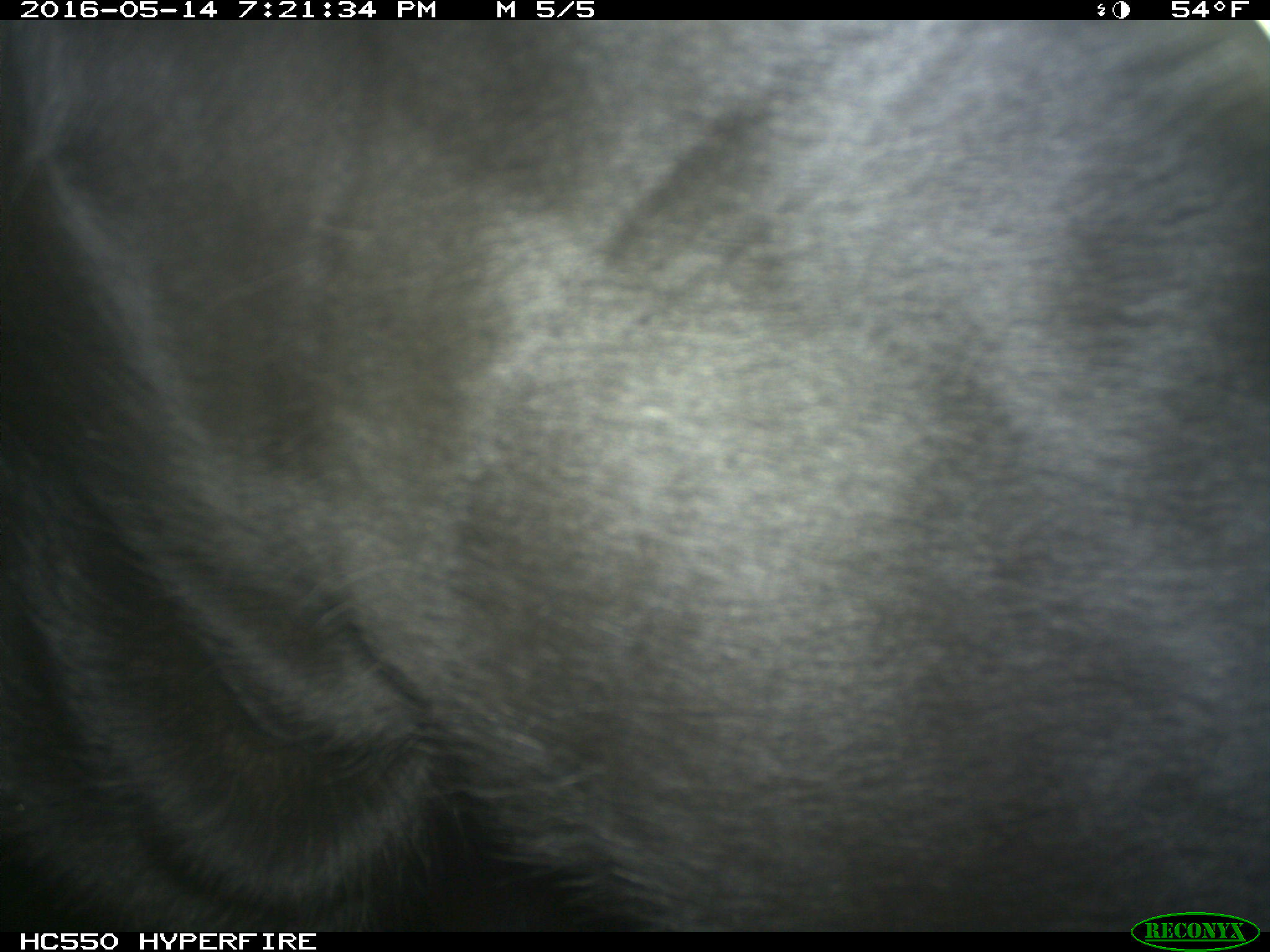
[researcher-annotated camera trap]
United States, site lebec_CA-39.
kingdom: Animalia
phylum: Chordata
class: Mammalia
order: Artiodactyla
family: Bovidae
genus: Bos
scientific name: Bos taurus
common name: domestic cow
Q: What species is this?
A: Bos taurus (domestic cow).